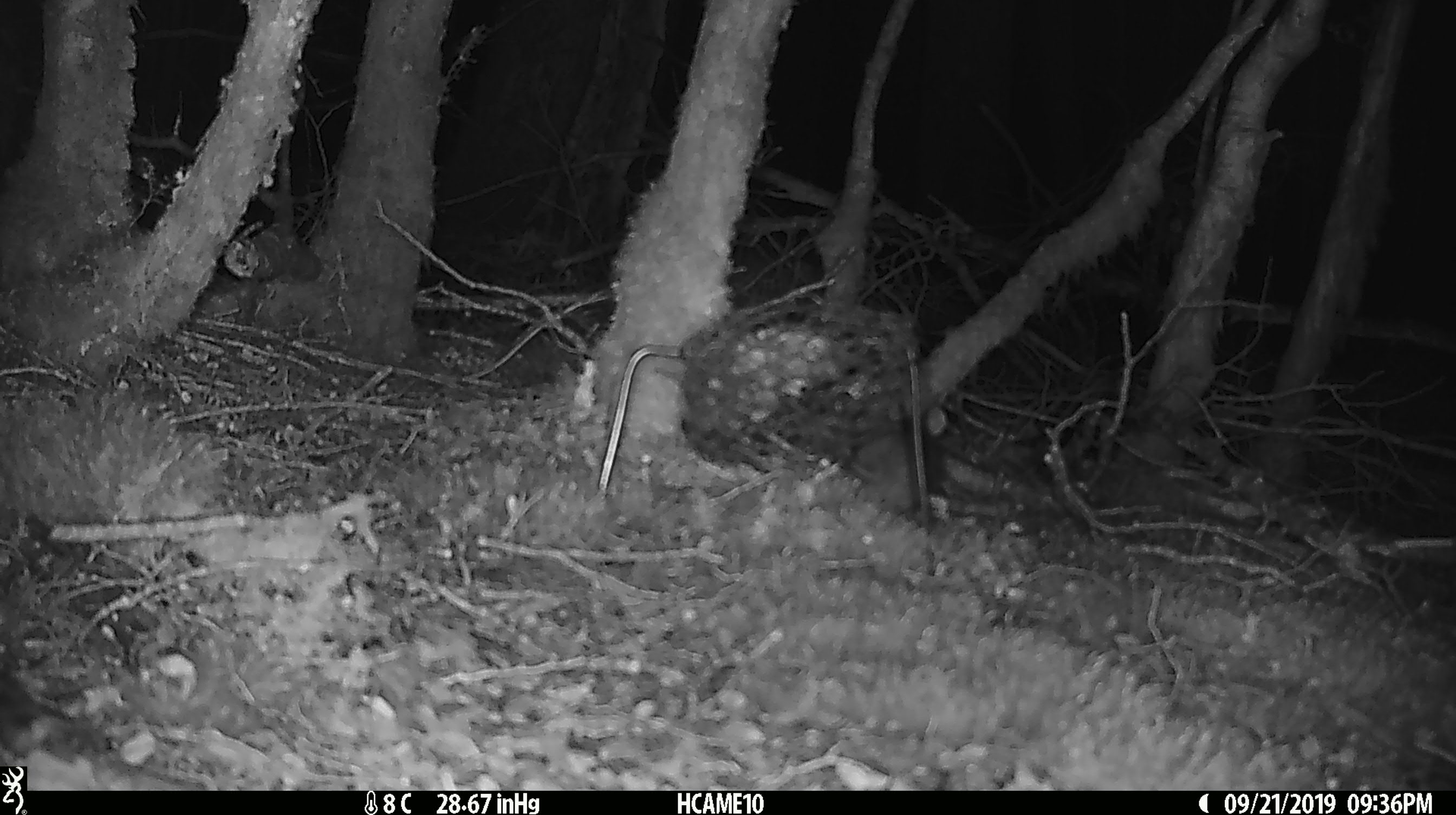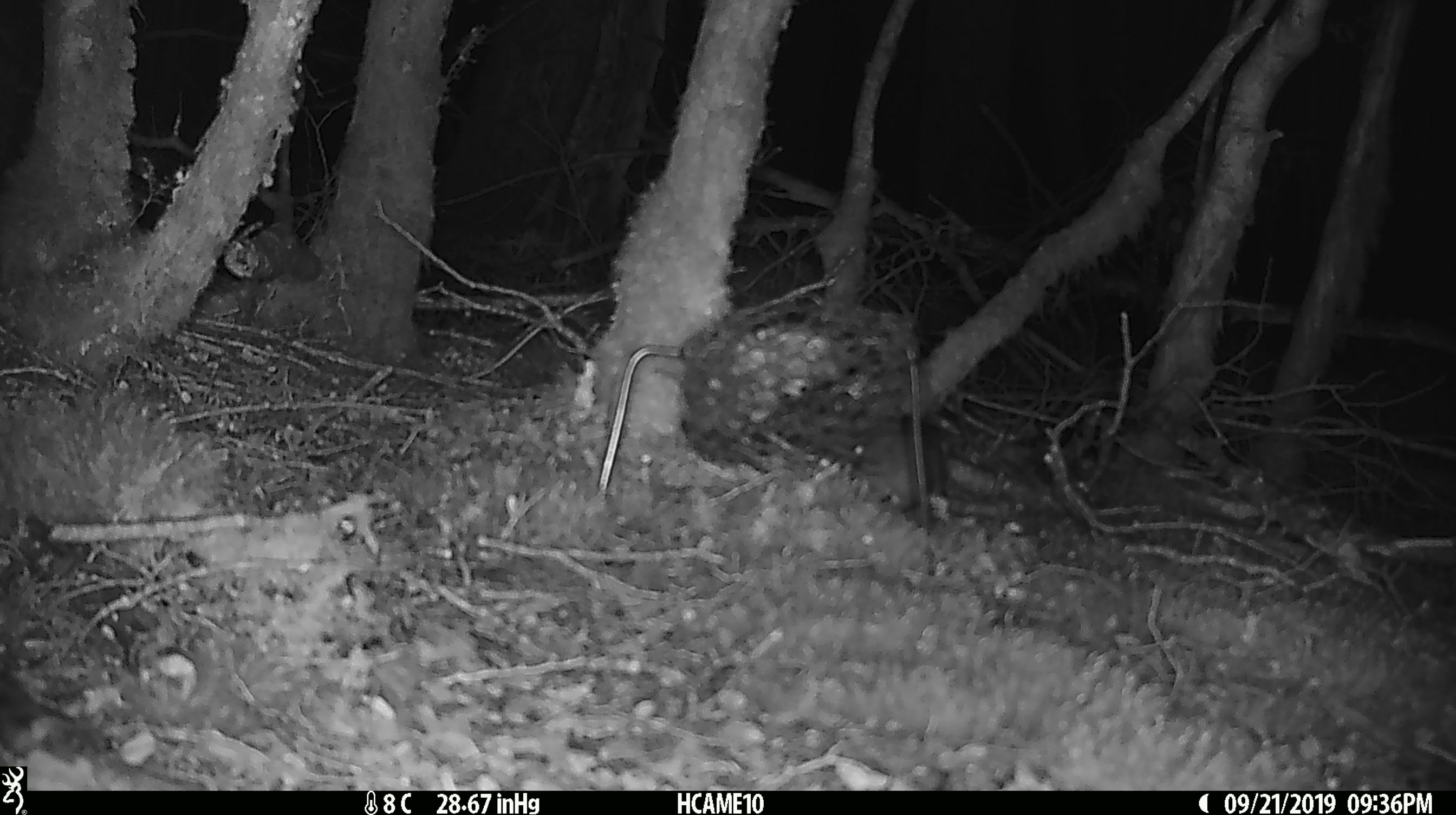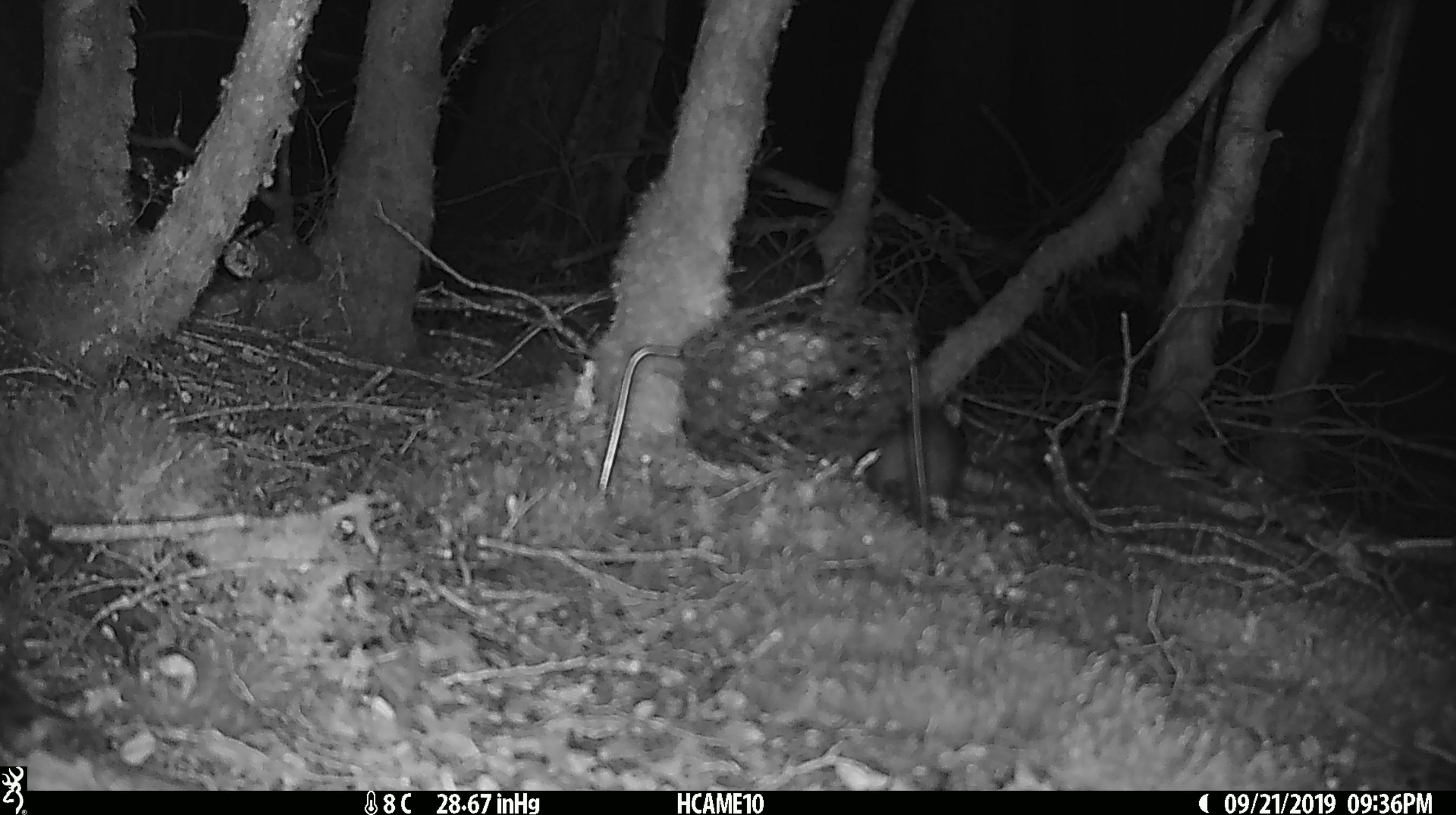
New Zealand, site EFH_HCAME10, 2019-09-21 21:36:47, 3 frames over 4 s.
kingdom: Animalia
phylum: Chordata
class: Mammalia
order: Rodentia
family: Muridae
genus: Rattus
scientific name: Rattus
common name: rat